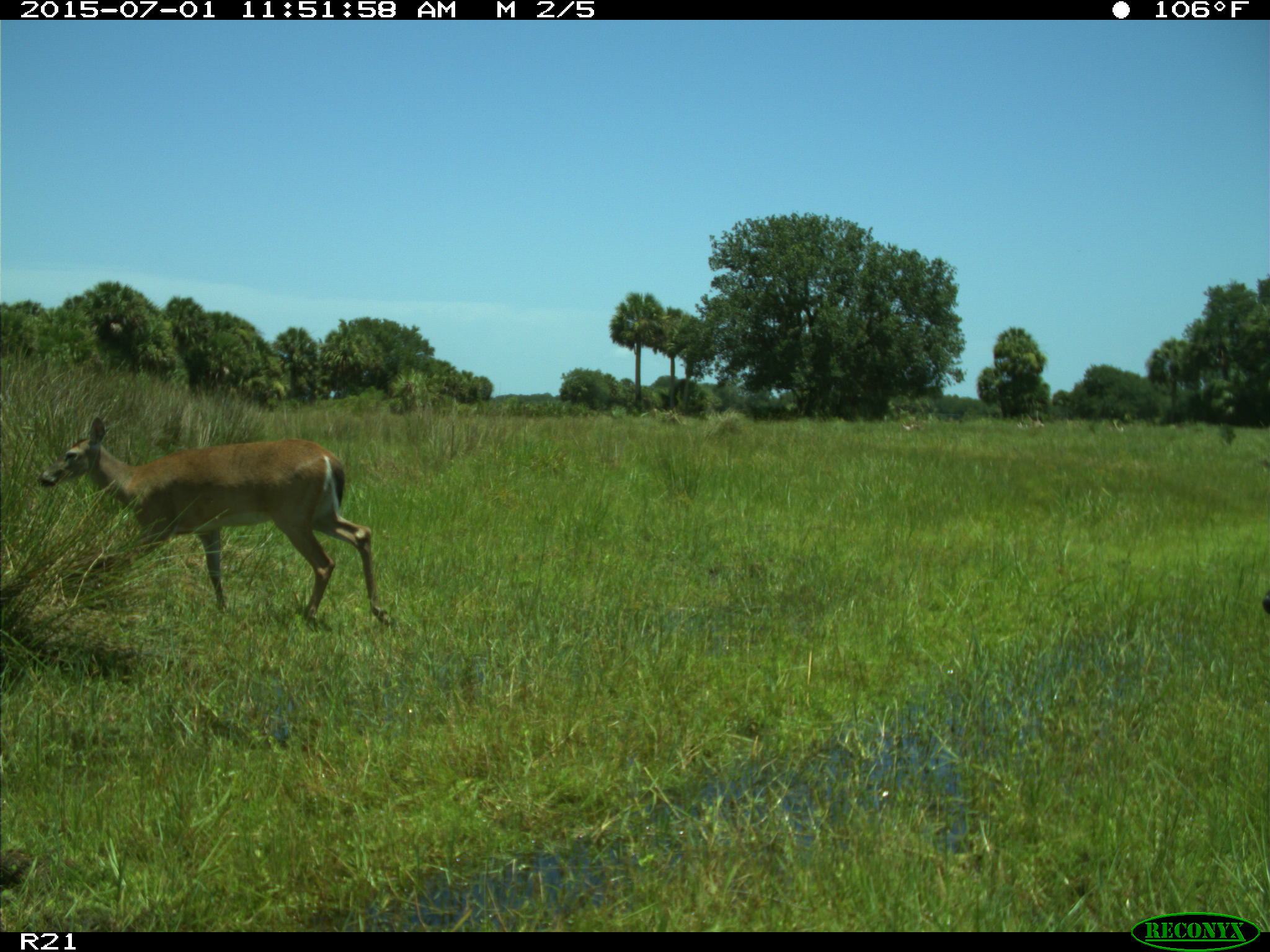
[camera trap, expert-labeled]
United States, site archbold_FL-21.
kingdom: Animalia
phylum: Chordata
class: Mammalia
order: Artiodactyla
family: Cervidae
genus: Odocoileus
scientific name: Odocoileus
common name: deer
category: unidentified deer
Unidentified deer (deer) (Odocoileus).